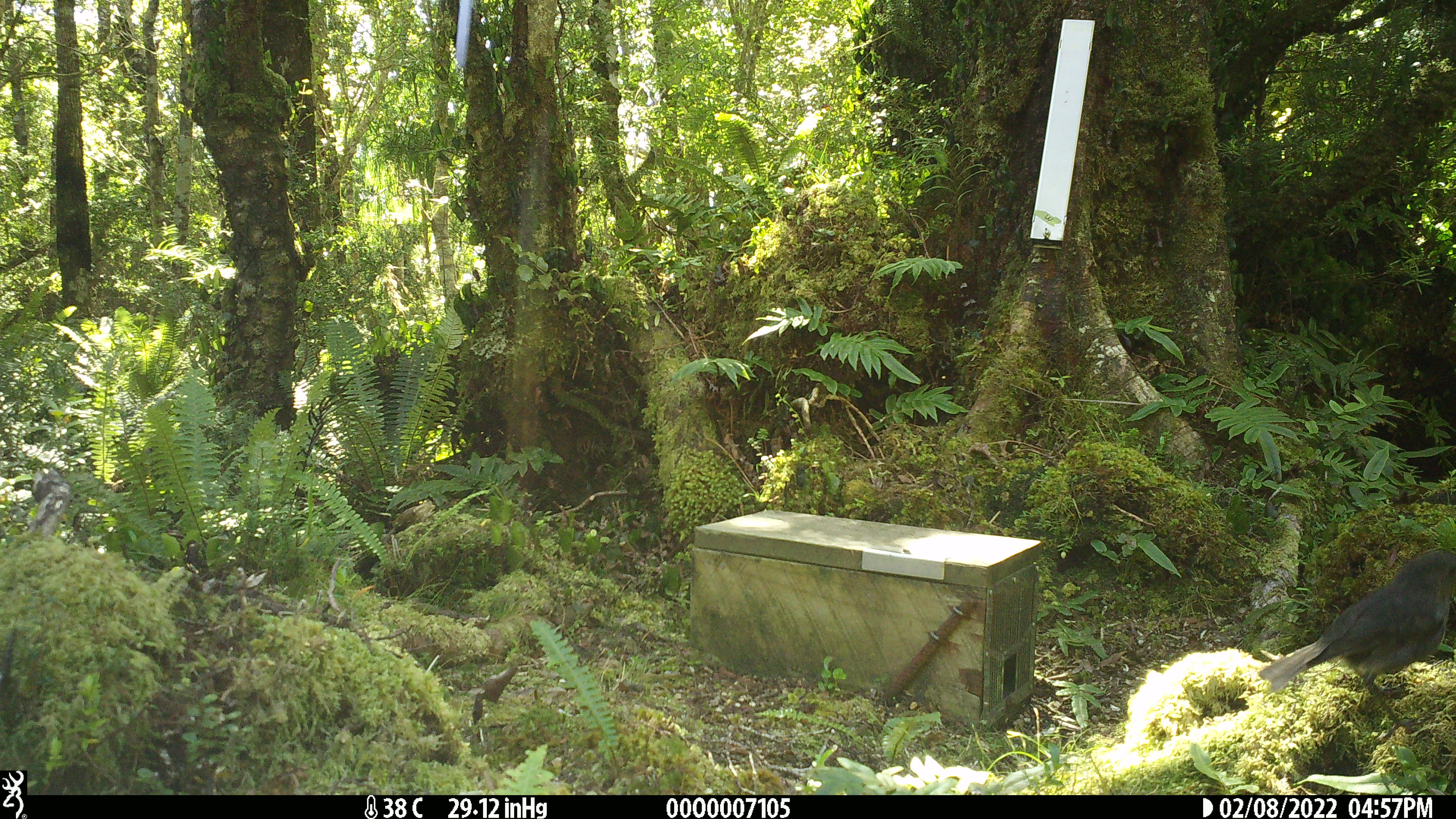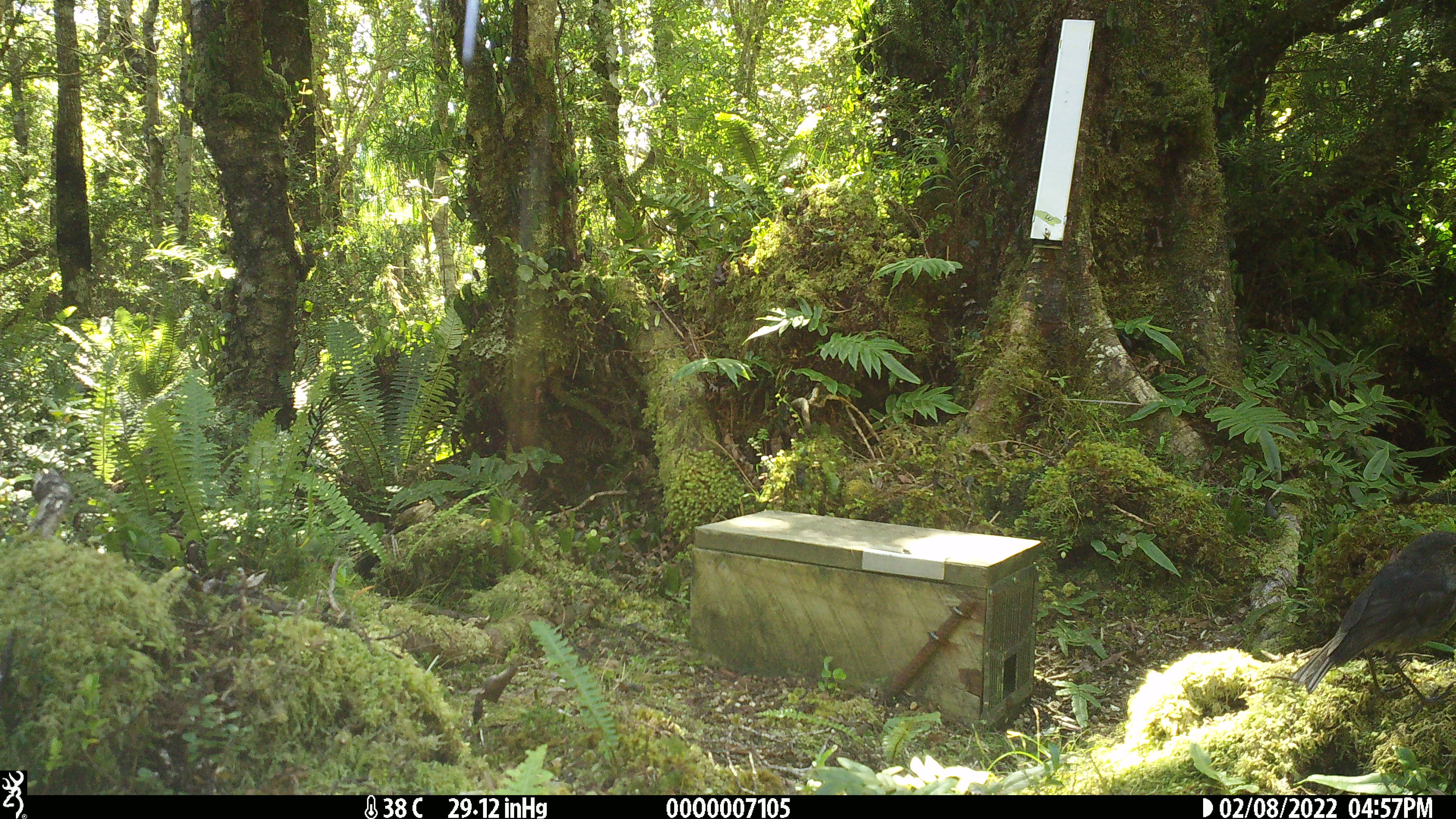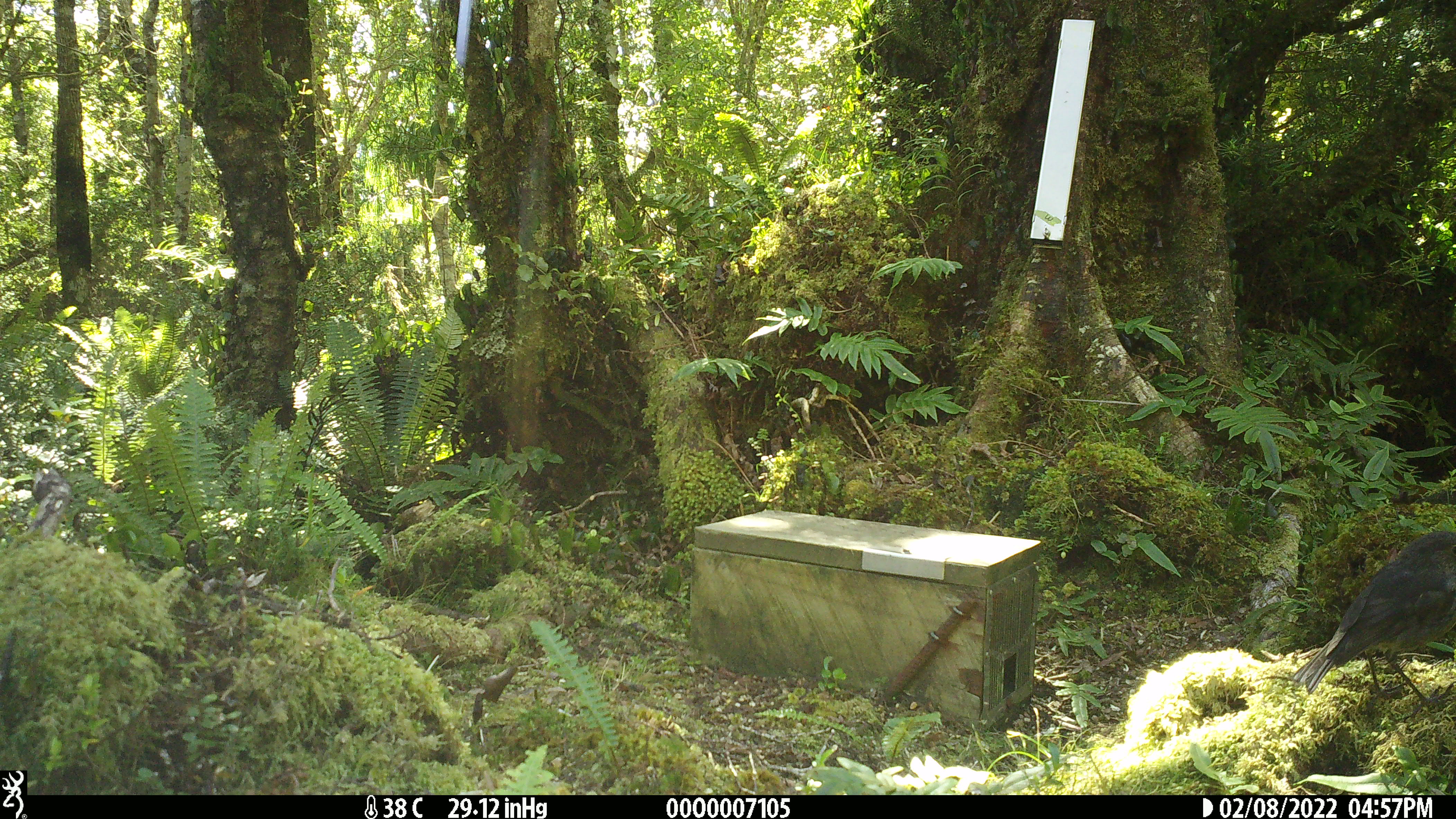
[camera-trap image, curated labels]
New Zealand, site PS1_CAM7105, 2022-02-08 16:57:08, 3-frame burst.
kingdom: Animalia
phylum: Chordata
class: Aves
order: Passeriformes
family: Petroicidae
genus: Petroica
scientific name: Petroica australis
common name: new zealand robin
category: robin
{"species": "robin (new zealand robin) (Petroica australis)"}